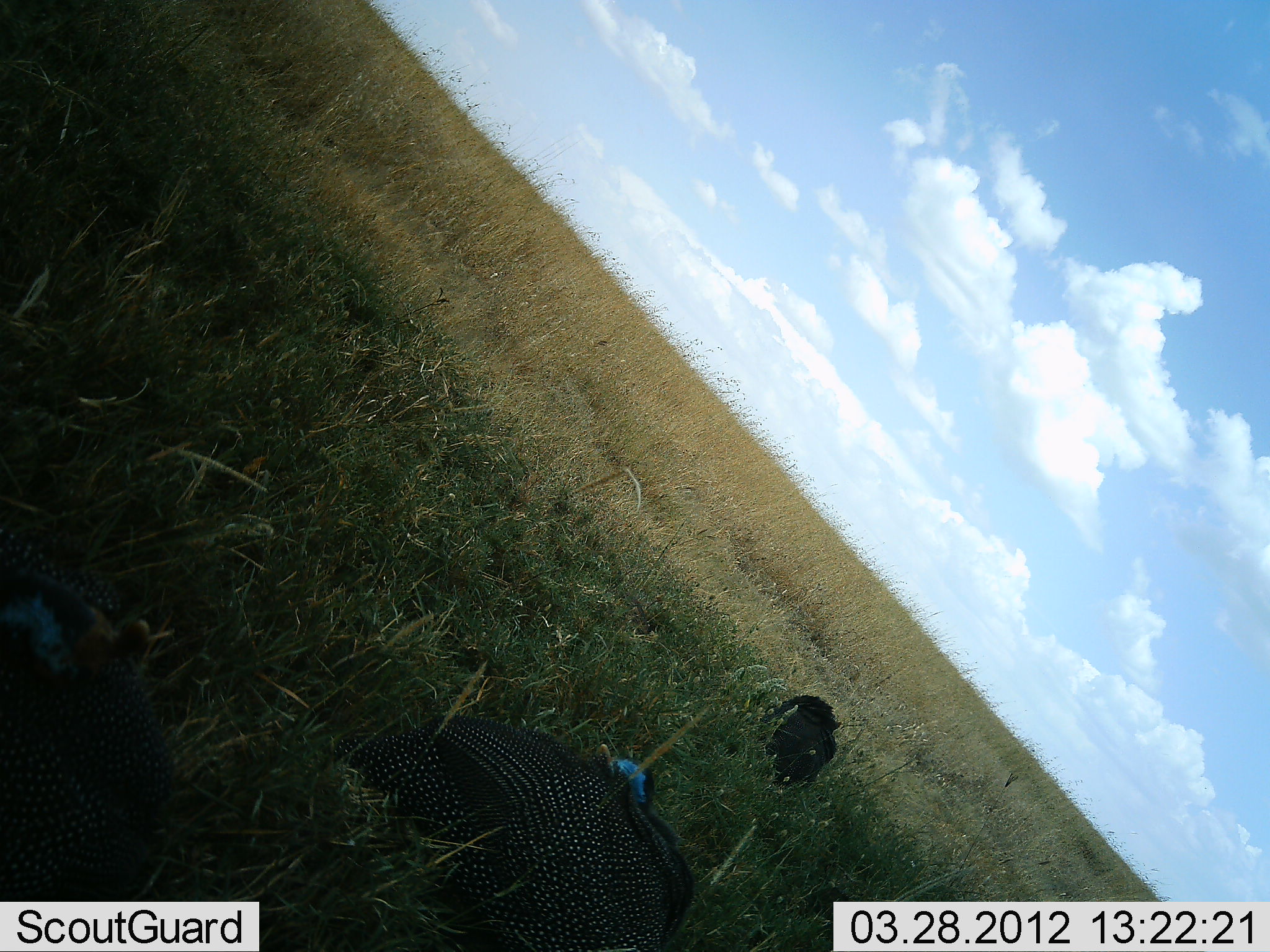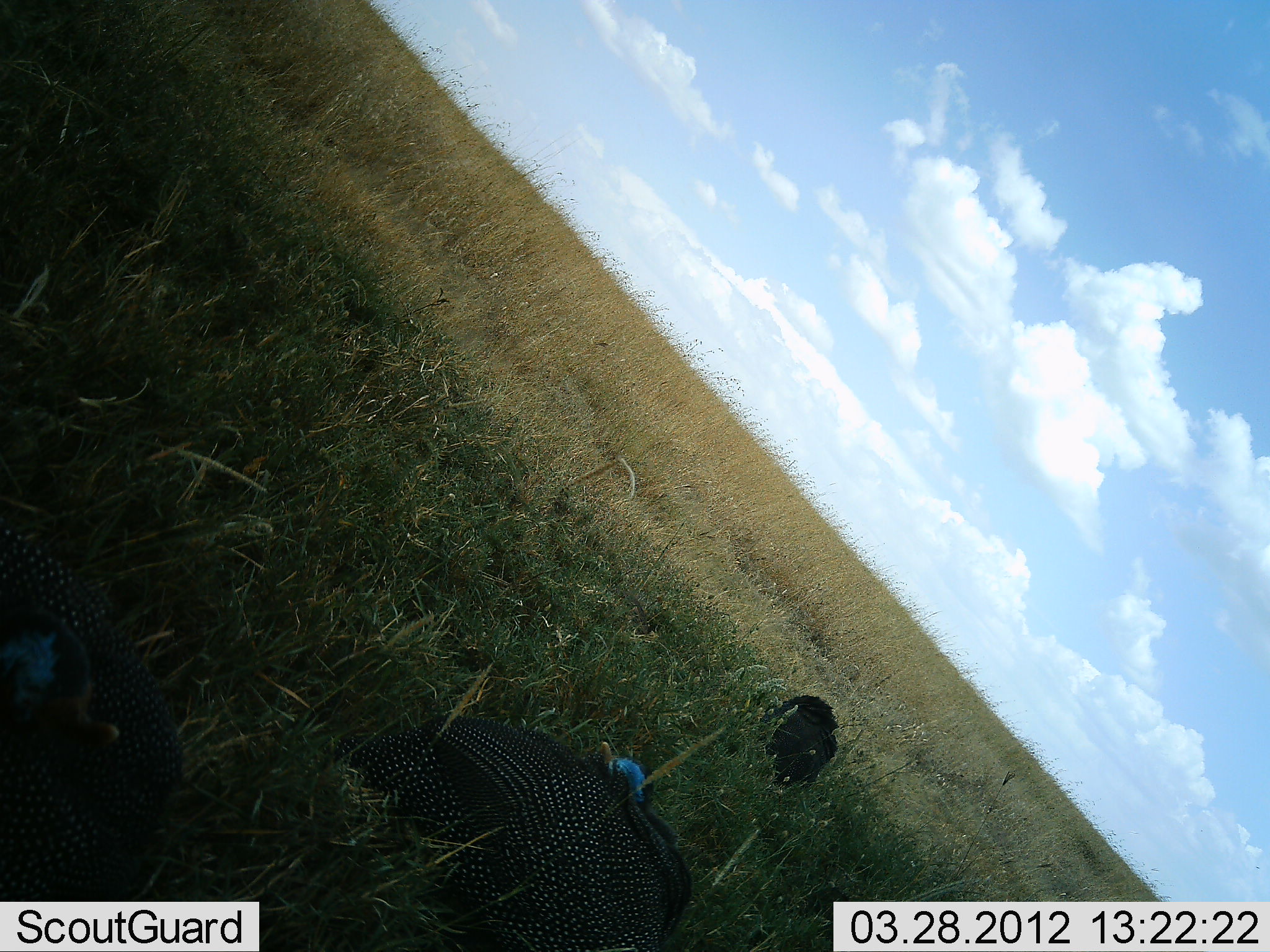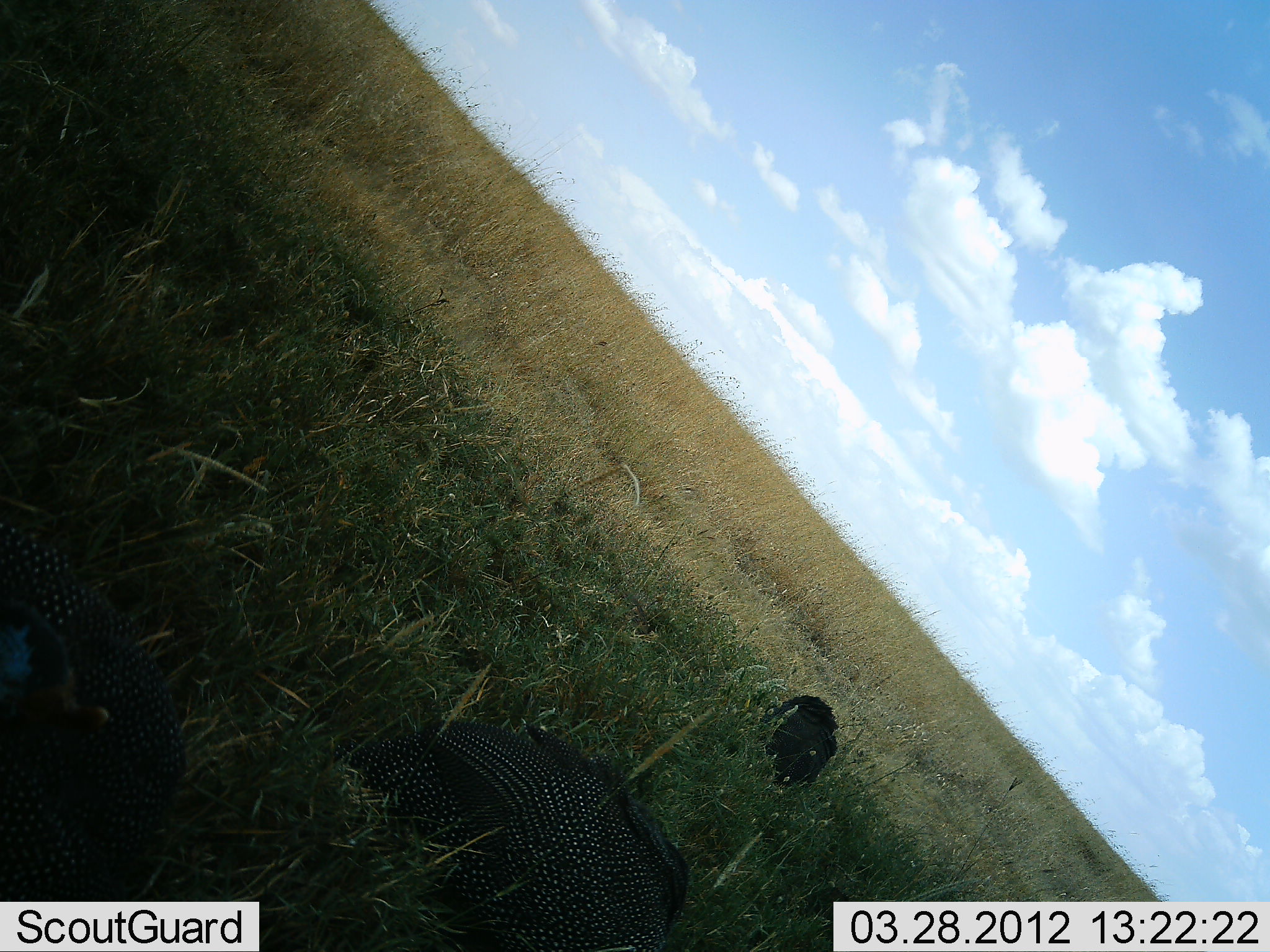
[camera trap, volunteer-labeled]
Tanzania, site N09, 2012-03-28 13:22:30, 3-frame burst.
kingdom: Animalia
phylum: Chordata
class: Aves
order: Galliformes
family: Numididae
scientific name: Numididae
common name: guinea fowl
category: guineafowl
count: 3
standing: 50%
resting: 42%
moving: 17%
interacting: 0%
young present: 0%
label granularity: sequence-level